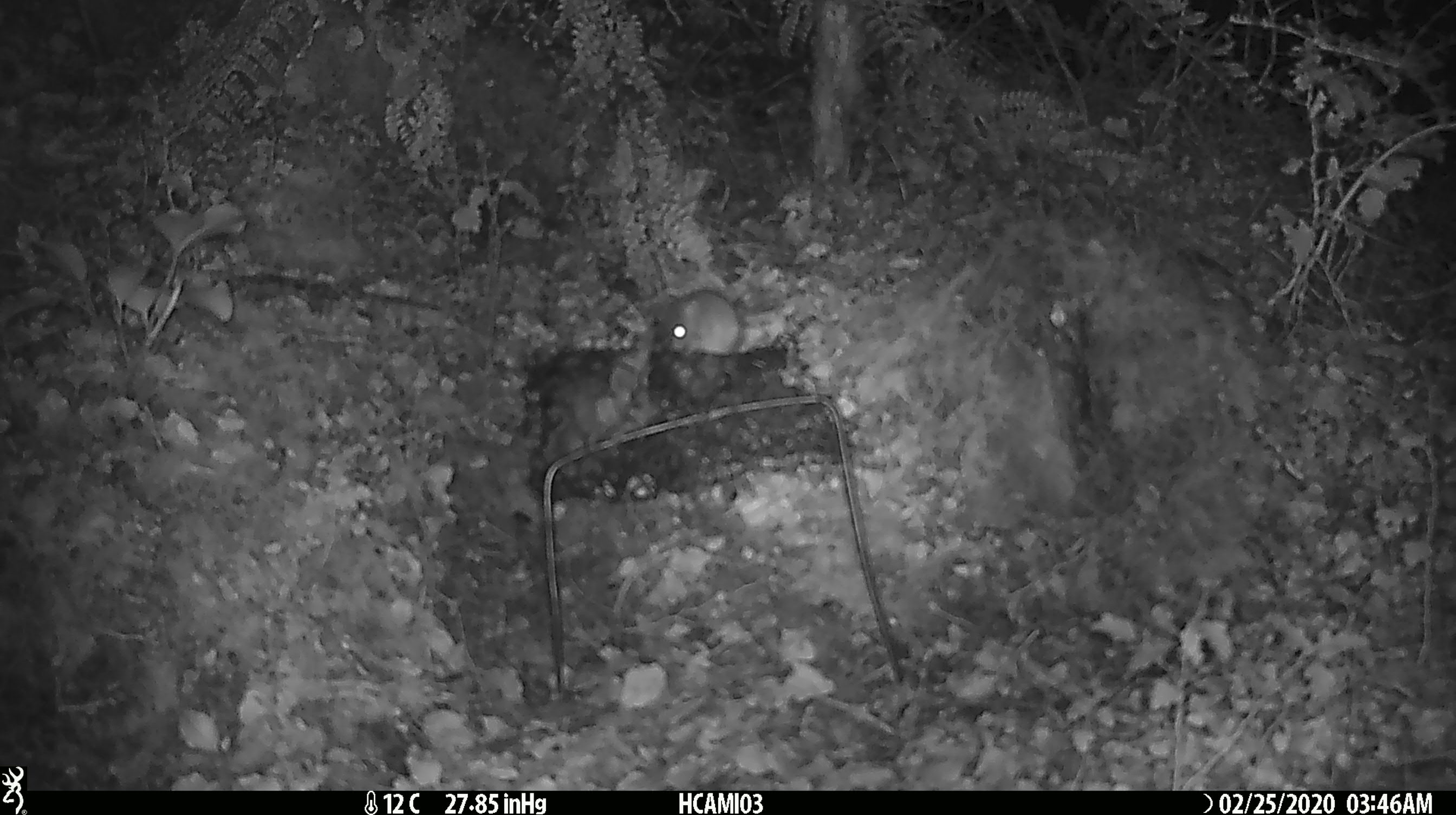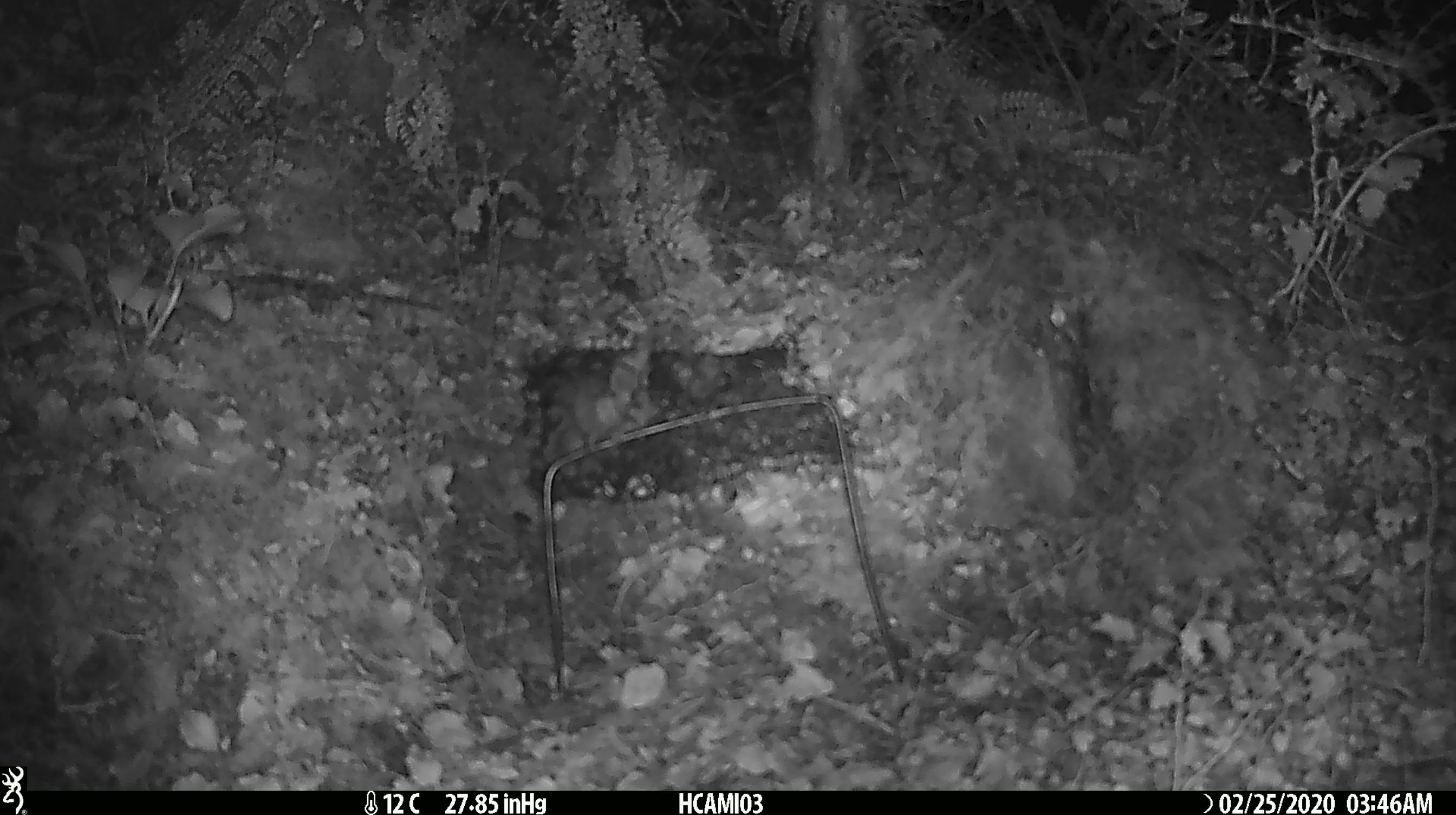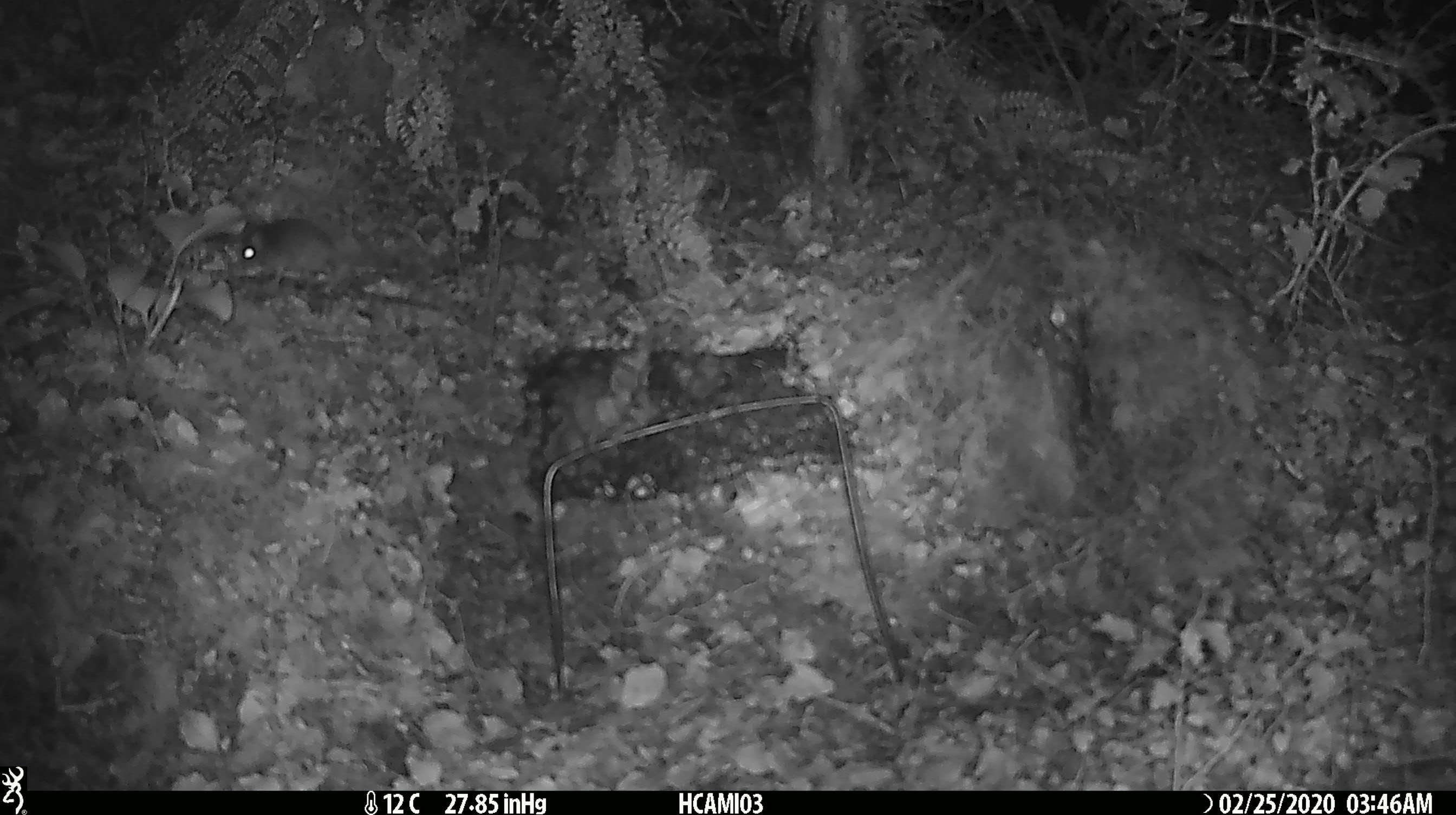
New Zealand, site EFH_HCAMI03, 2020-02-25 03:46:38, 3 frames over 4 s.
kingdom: Animalia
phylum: Chordata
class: Mammalia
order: Rodentia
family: Muridae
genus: Mus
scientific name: Mus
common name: mouse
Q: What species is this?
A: Mouse (Mus).